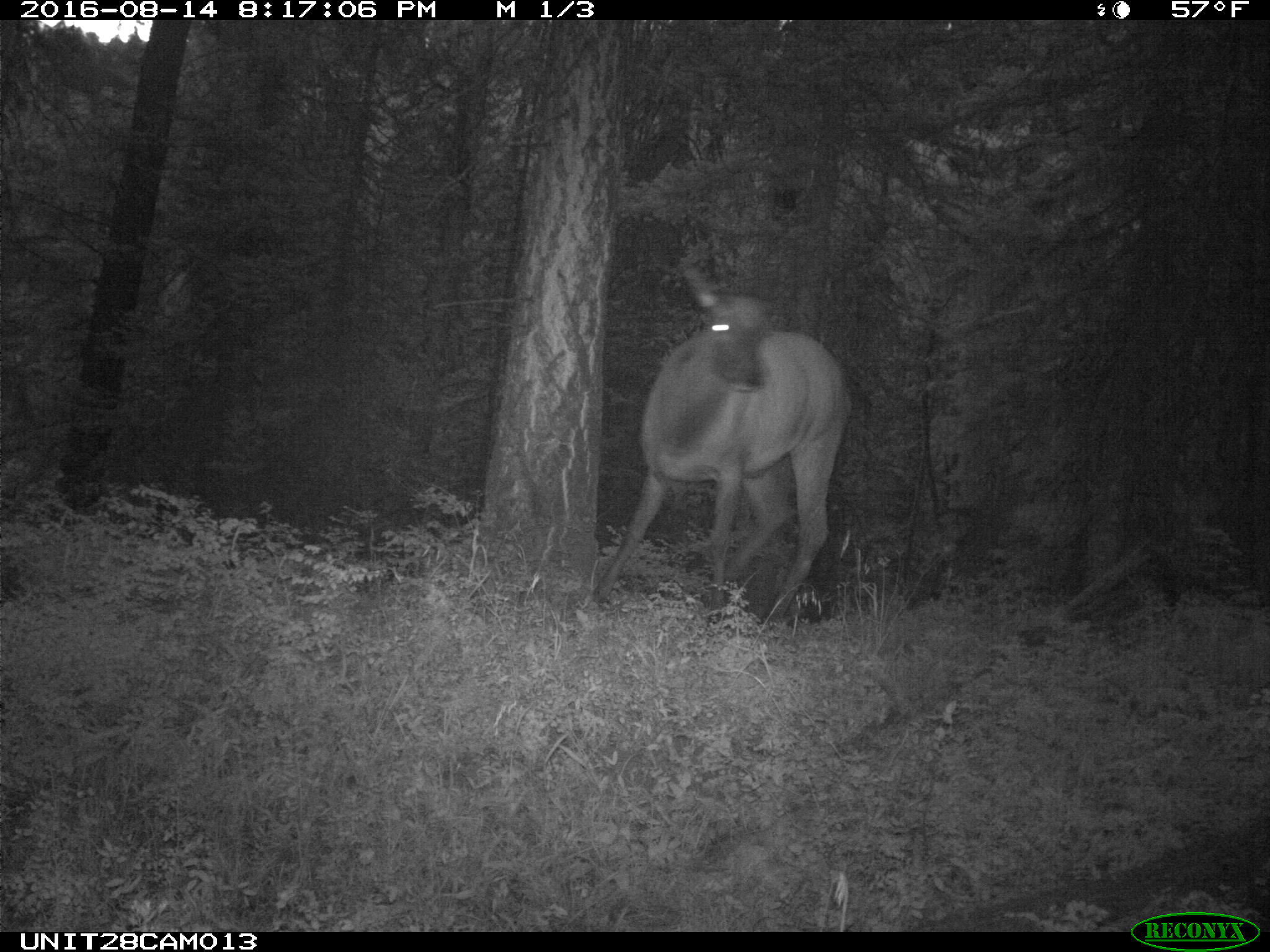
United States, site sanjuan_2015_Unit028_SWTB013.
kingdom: Animalia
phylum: Chordata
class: Mammalia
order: Artiodactyla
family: Cervidae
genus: Cervus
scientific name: Cervus elaphus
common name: red deer